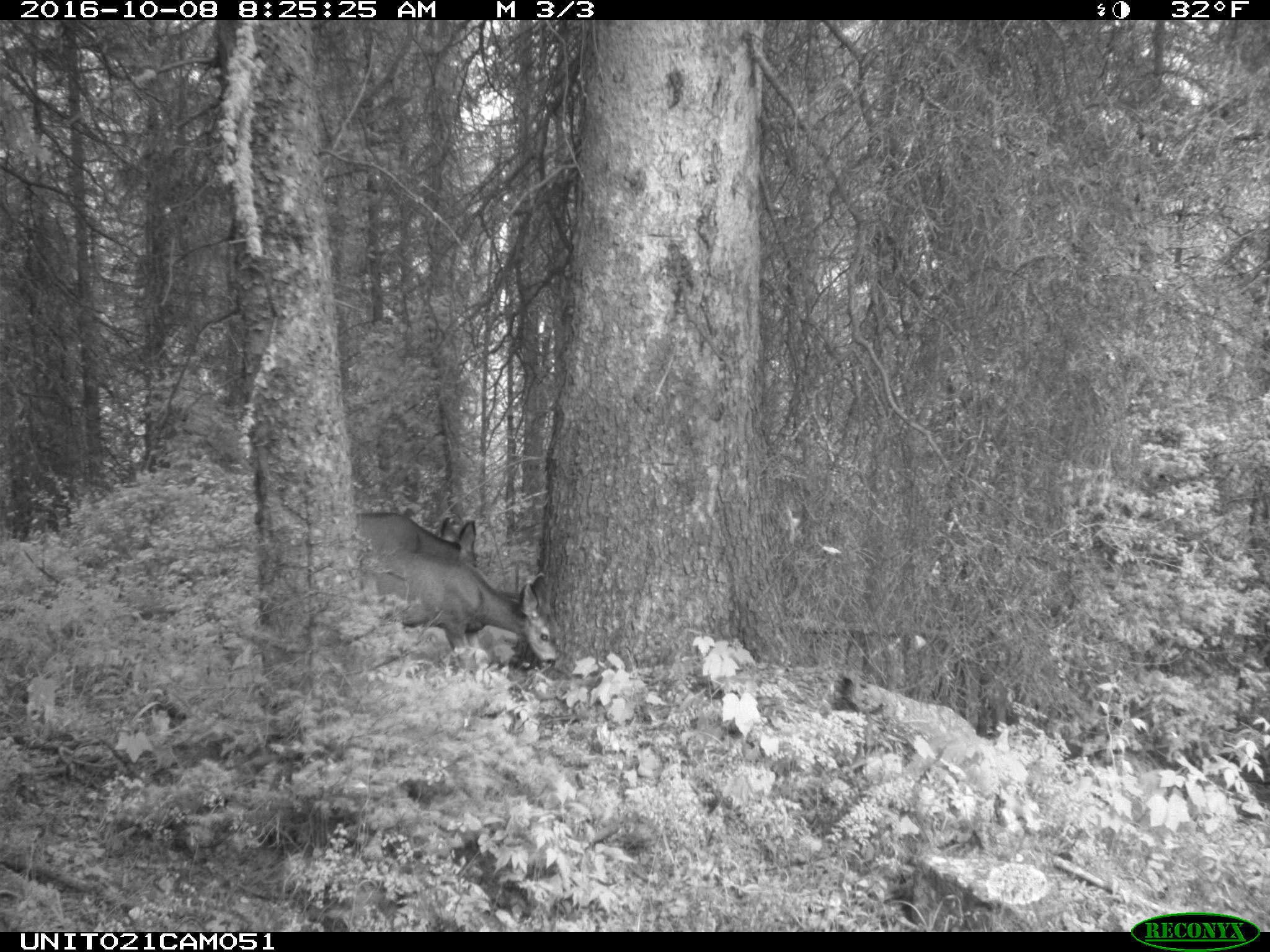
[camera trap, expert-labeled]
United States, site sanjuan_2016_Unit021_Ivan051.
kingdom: Animalia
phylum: Chordata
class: Mammalia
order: Artiodactyla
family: Cervidae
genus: Odocoileus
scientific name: Odocoileus hemionus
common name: mule deer